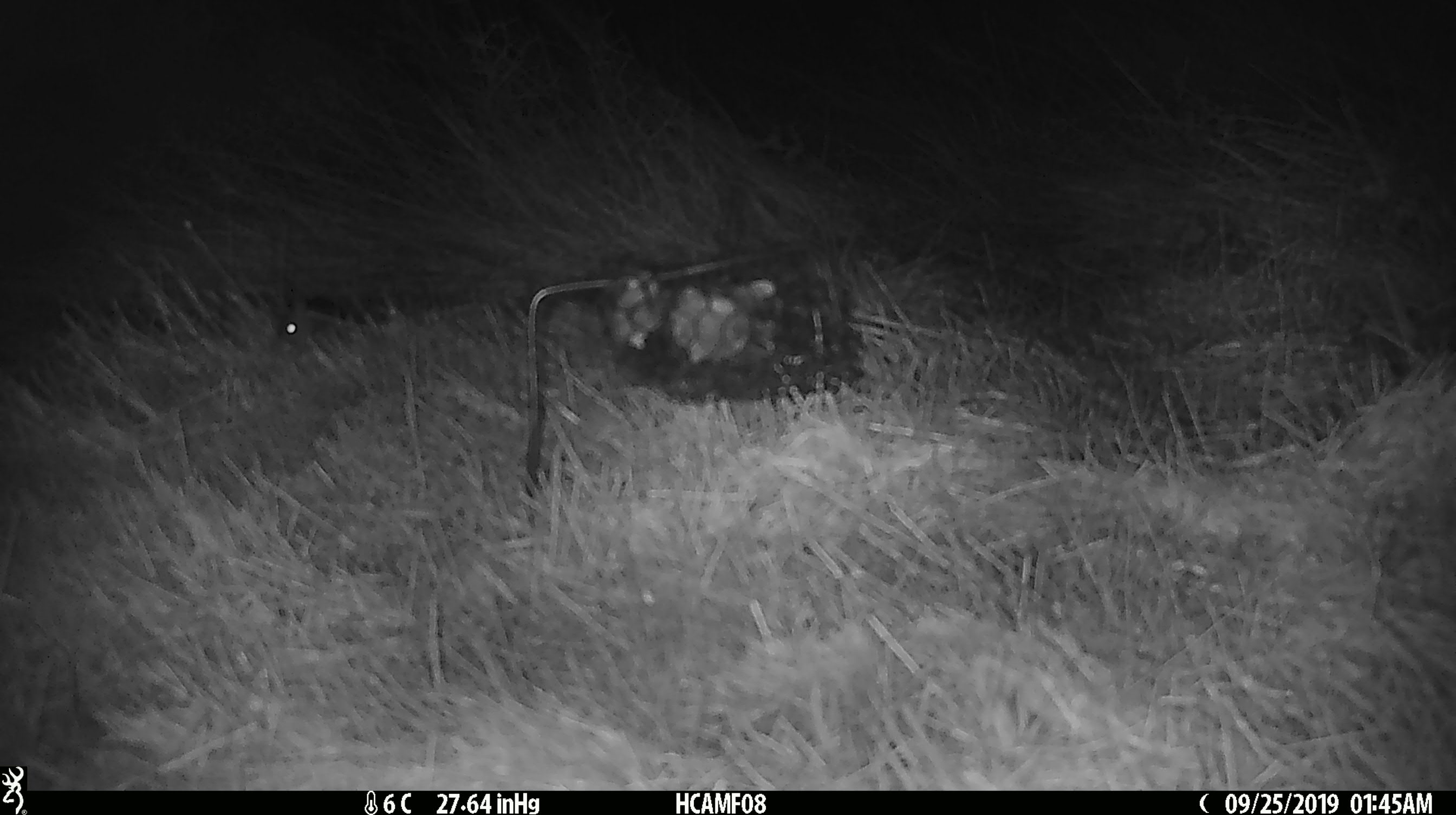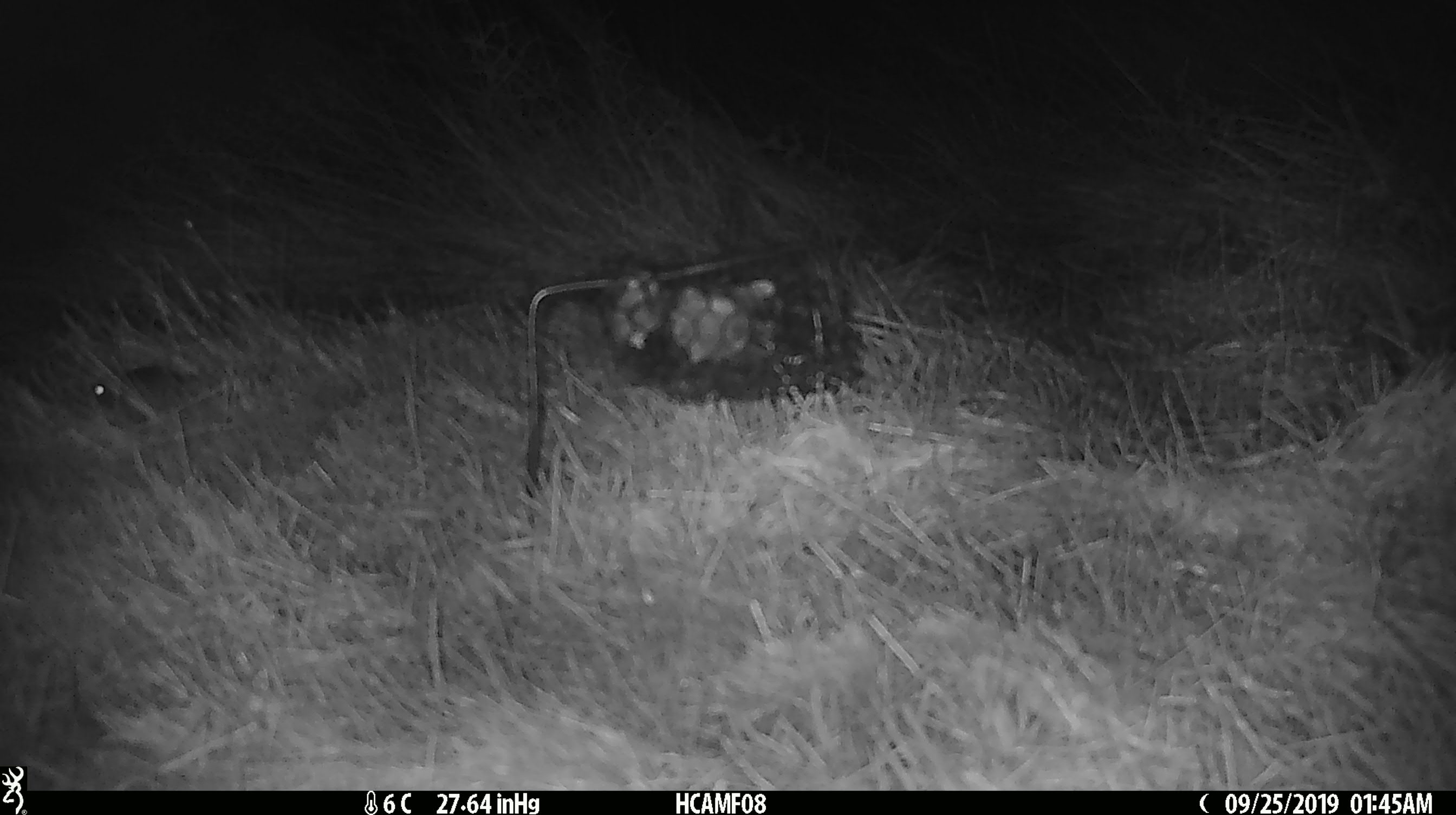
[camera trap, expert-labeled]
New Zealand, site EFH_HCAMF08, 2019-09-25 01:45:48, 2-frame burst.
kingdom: Animalia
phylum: Chordata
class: Mammalia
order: Rodentia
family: Muridae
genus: Mus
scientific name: Mus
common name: mouse